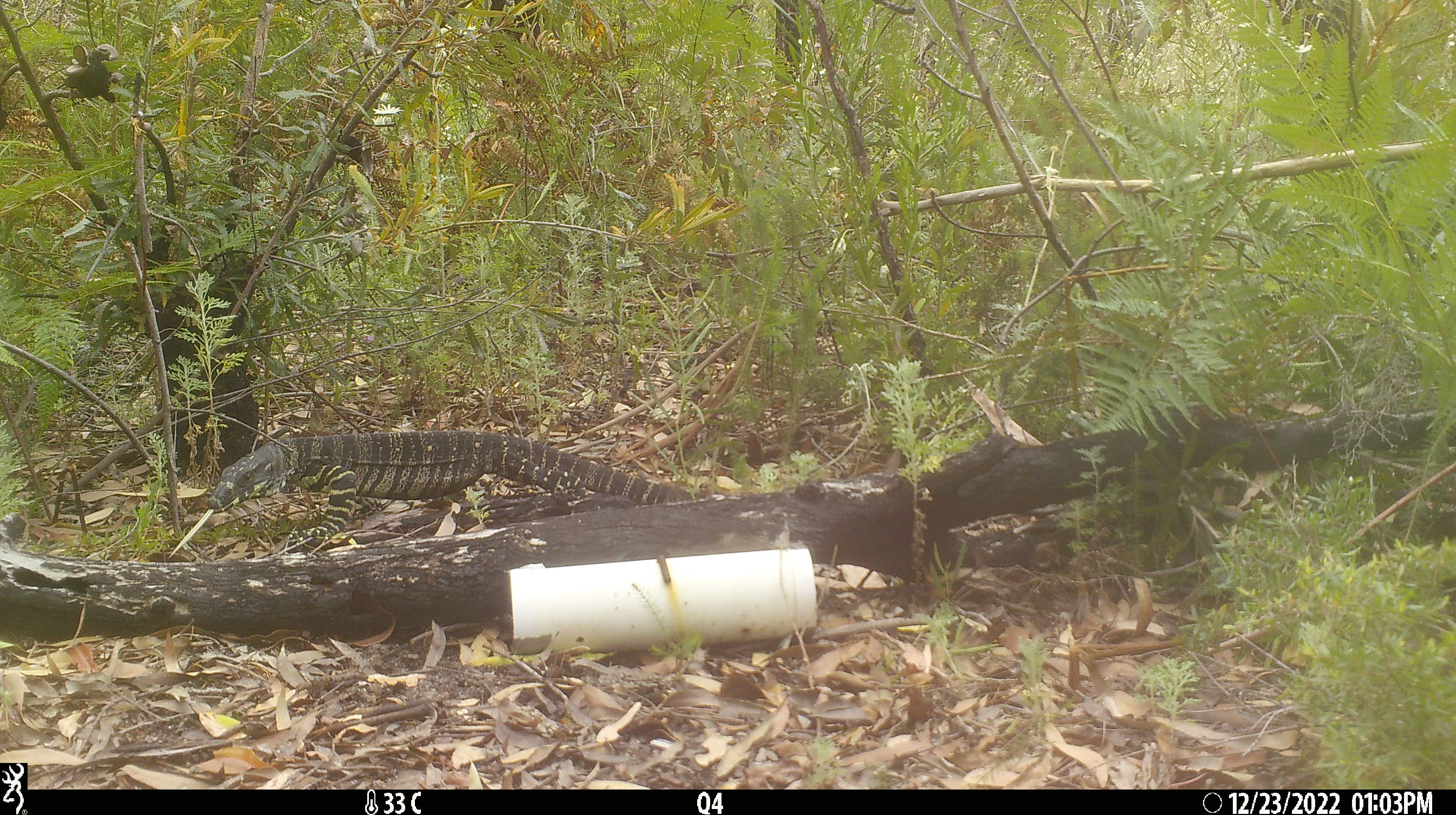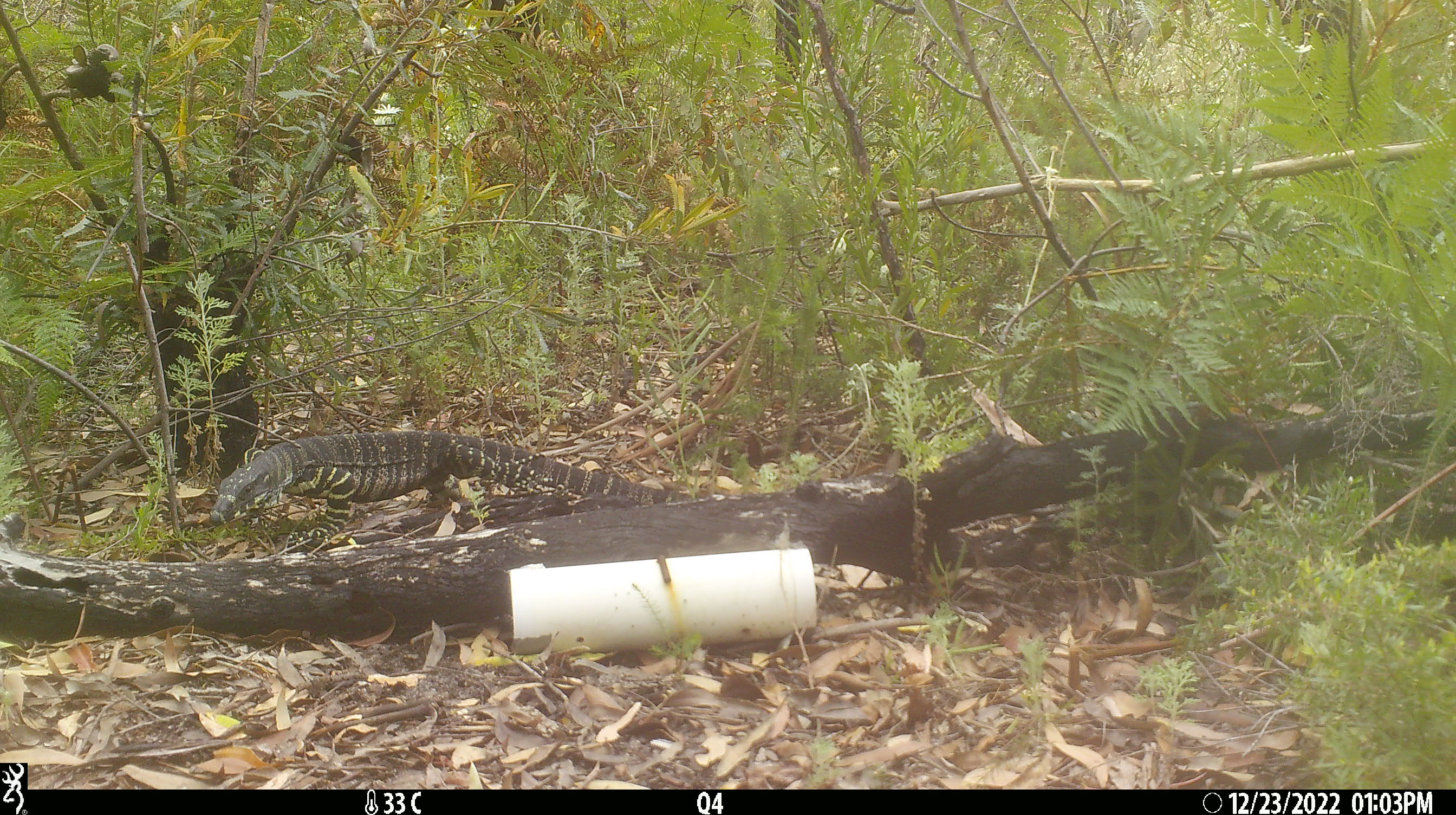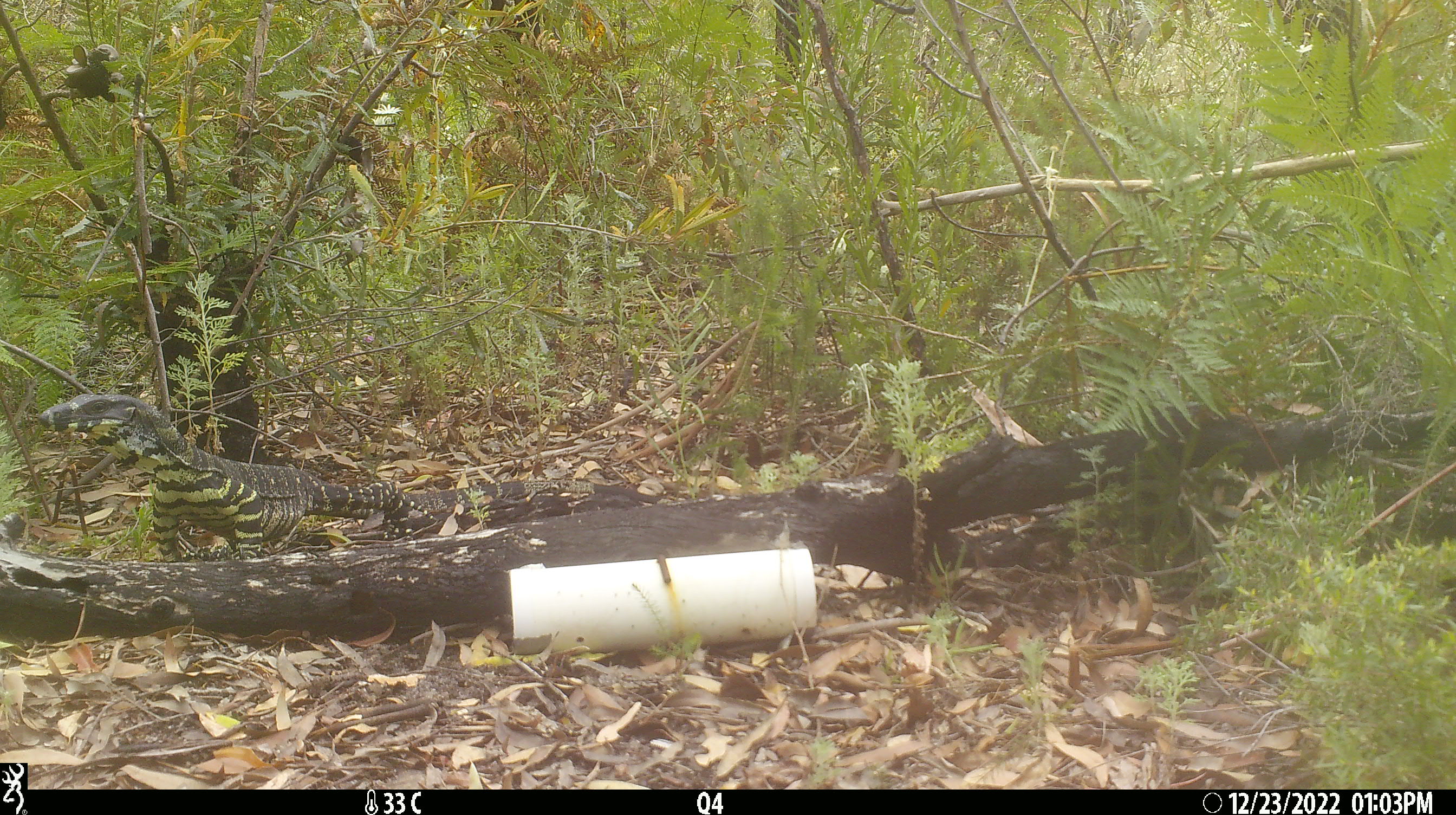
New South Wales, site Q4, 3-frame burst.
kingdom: Animalia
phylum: Chordata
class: Reptilia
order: Squamata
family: Varanidae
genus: Varanus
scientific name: Varanus varius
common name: lace monitor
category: goanna